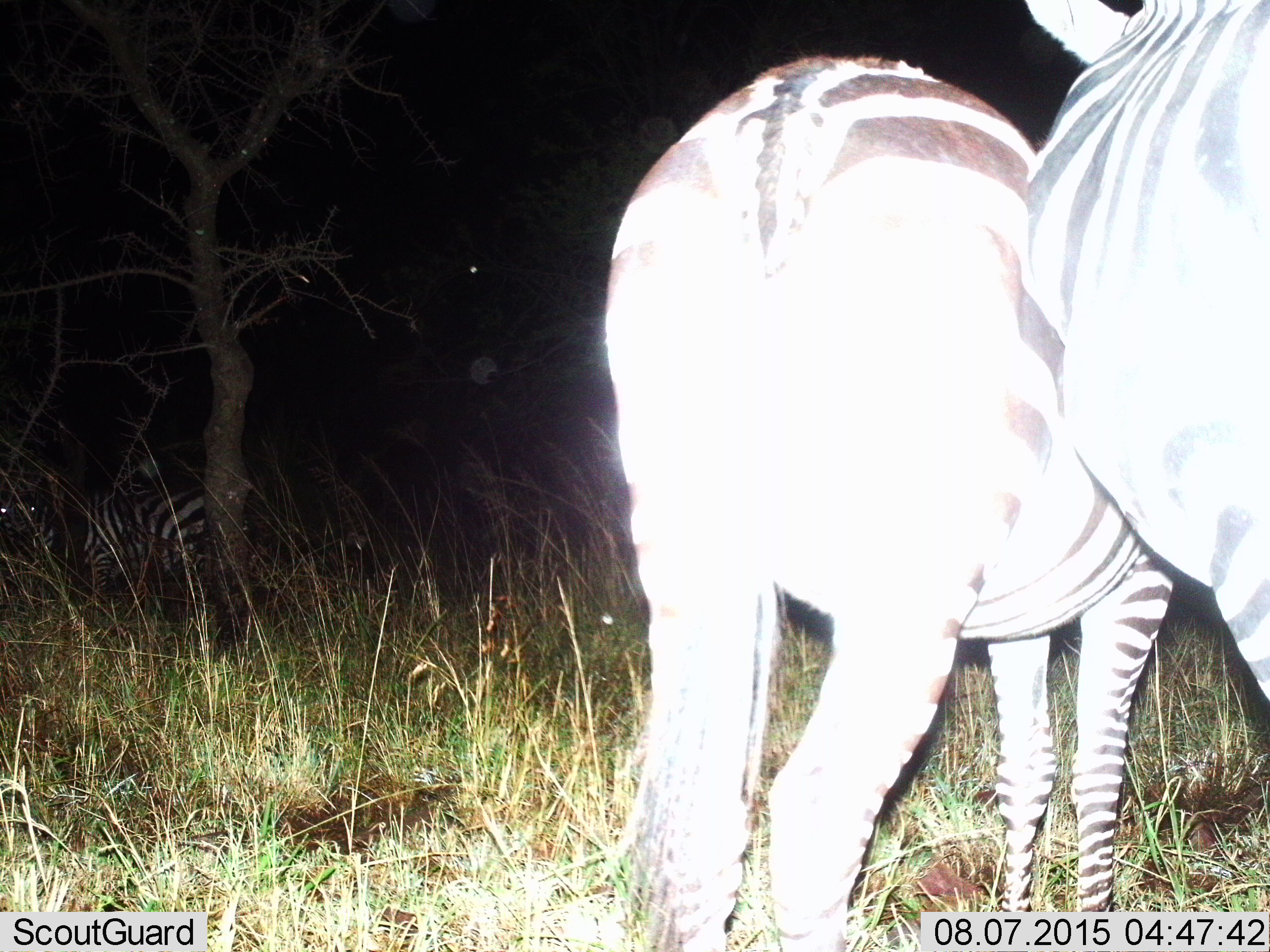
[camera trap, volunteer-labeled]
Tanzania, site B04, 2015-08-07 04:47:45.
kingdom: Animalia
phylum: Chordata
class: Mammalia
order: Perissodactyla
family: Equidae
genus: Equus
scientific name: Equus quagga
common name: plains zebra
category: zebra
Zebra (plains zebra) (Equus quagga), count 2. Behavior (volunteer vote fractions): standing 100%, resting 5%, moving 0%, interacting 5%. Young present (vote fraction): 0%. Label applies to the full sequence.